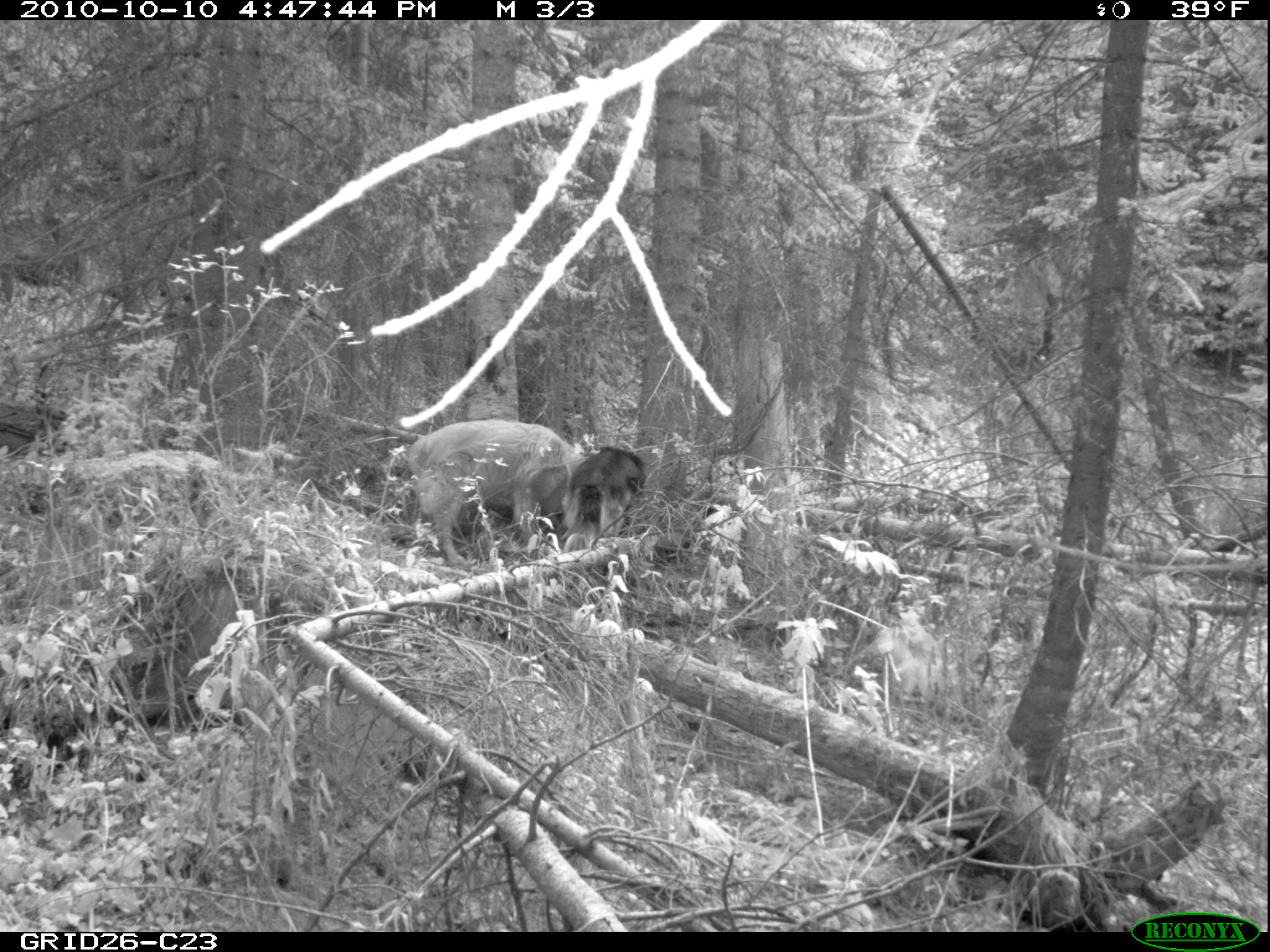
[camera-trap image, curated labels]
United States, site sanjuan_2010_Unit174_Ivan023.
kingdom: Animalia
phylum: Chordata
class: Mammalia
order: Carnivora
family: Canidae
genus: Canis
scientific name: Canis familiaris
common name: domestic dog